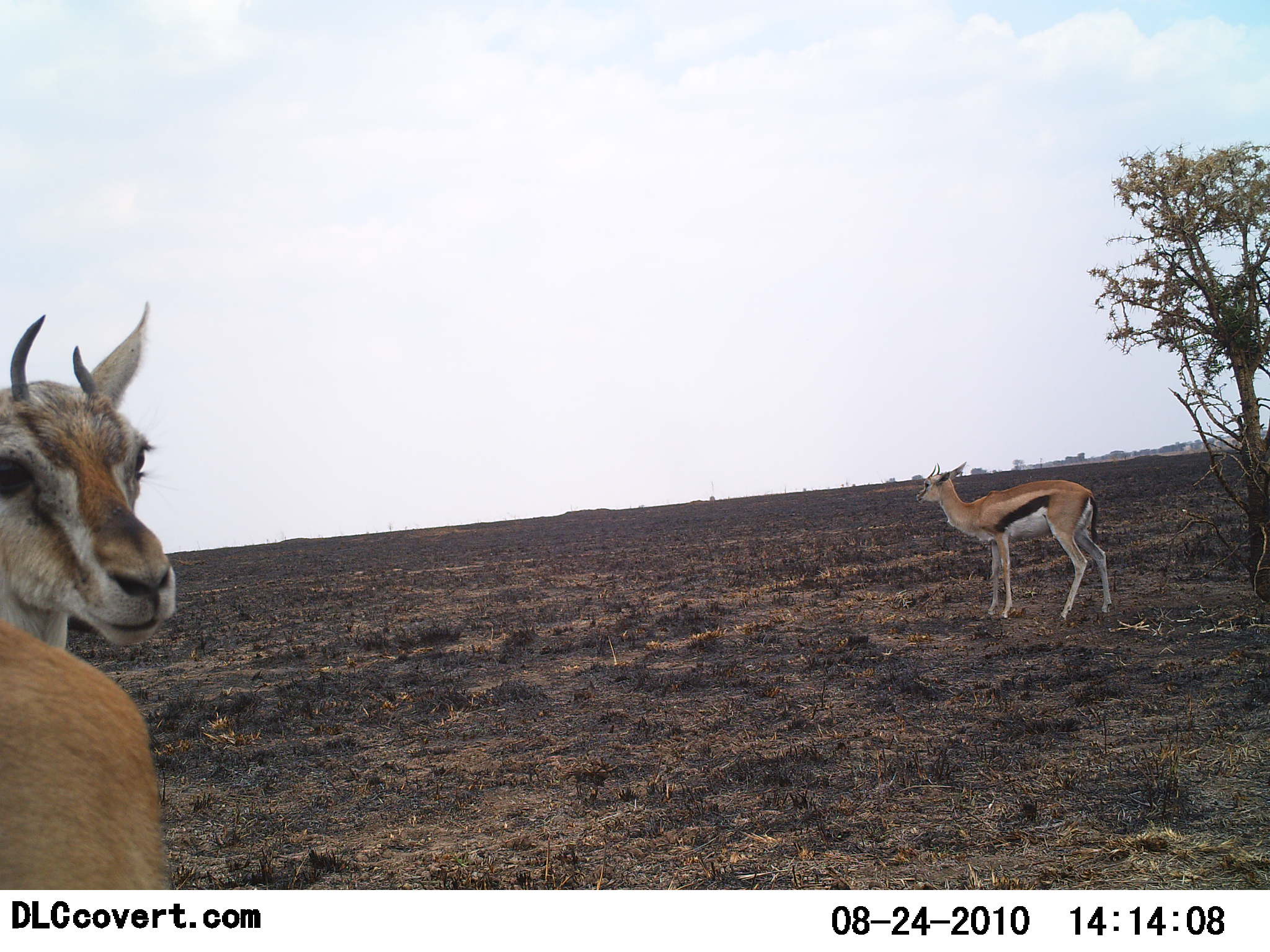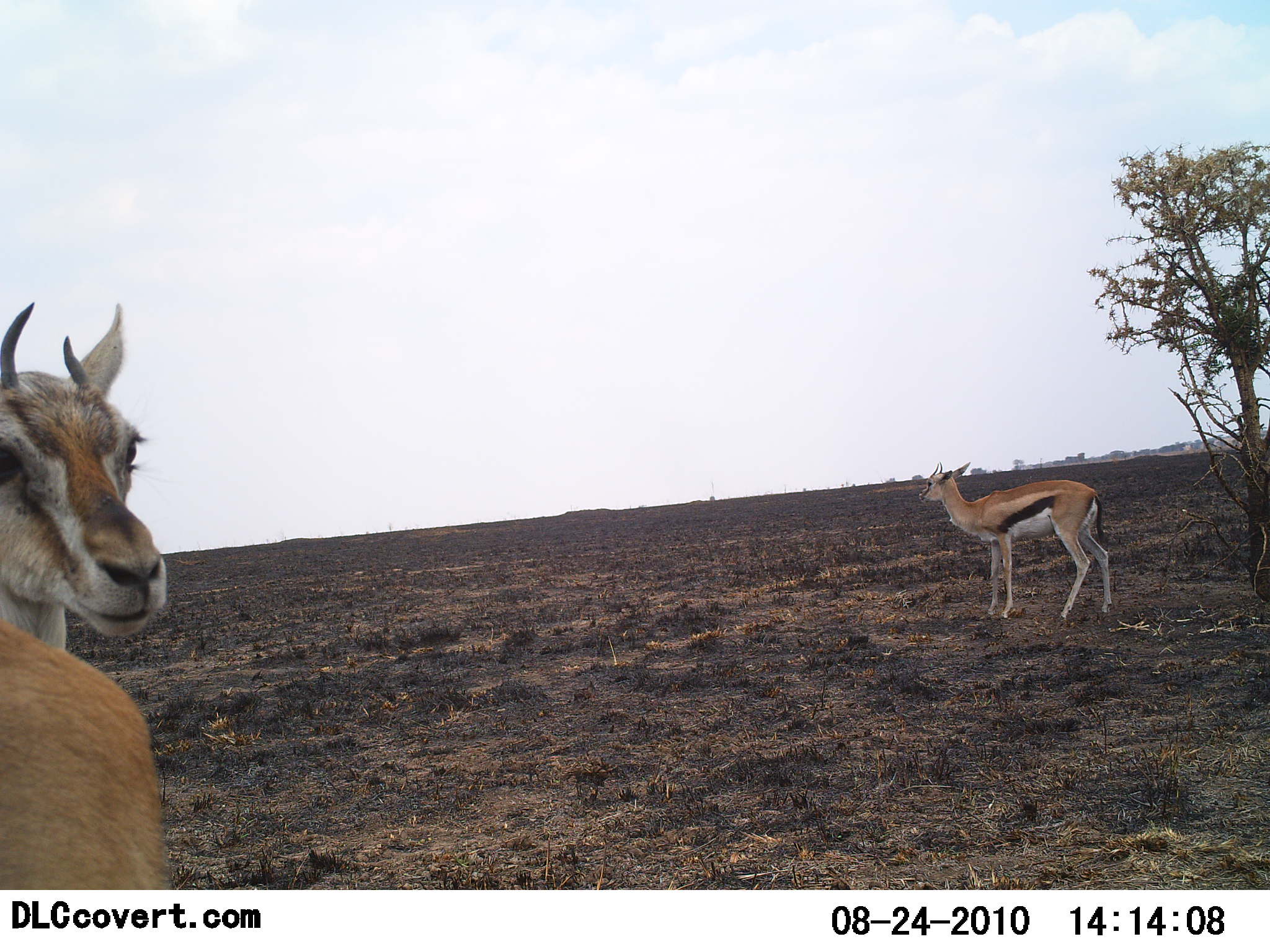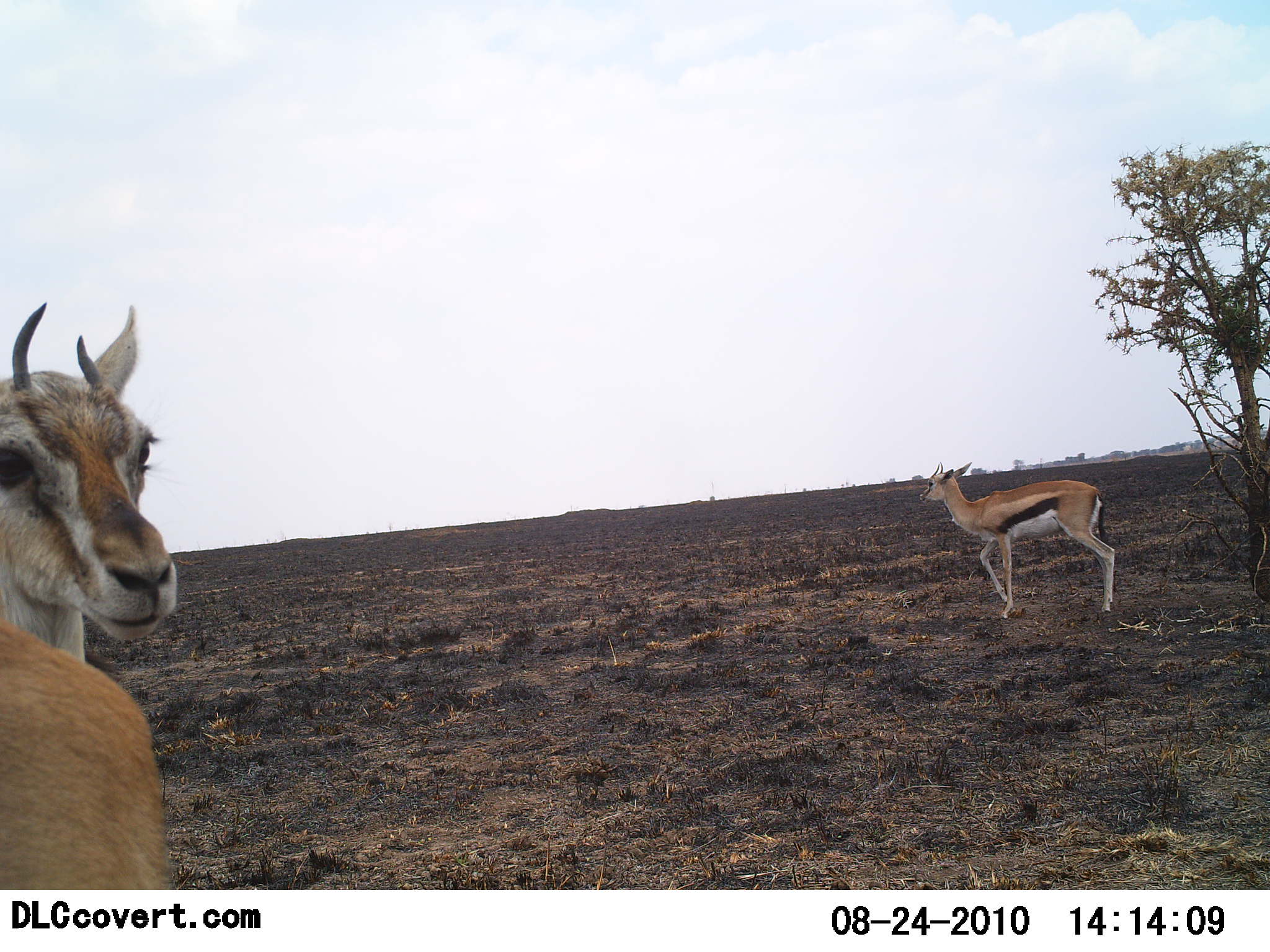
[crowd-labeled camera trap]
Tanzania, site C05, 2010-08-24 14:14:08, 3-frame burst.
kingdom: Animalia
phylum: Chordata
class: Mammalia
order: Artiodactyla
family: Bovidae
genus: Eudorcas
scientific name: Eudorcas thomsonii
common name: thomson's gazelle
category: gazellethomsons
Gazellethomsons (thomson's gazelle) (Eudorcas thomsonii), count 2. Behavior (volunteer vote fractions): standing 100%, resting 0%, moving 9%, interacting 9%. Young present (vote fraction): 18%. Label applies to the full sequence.